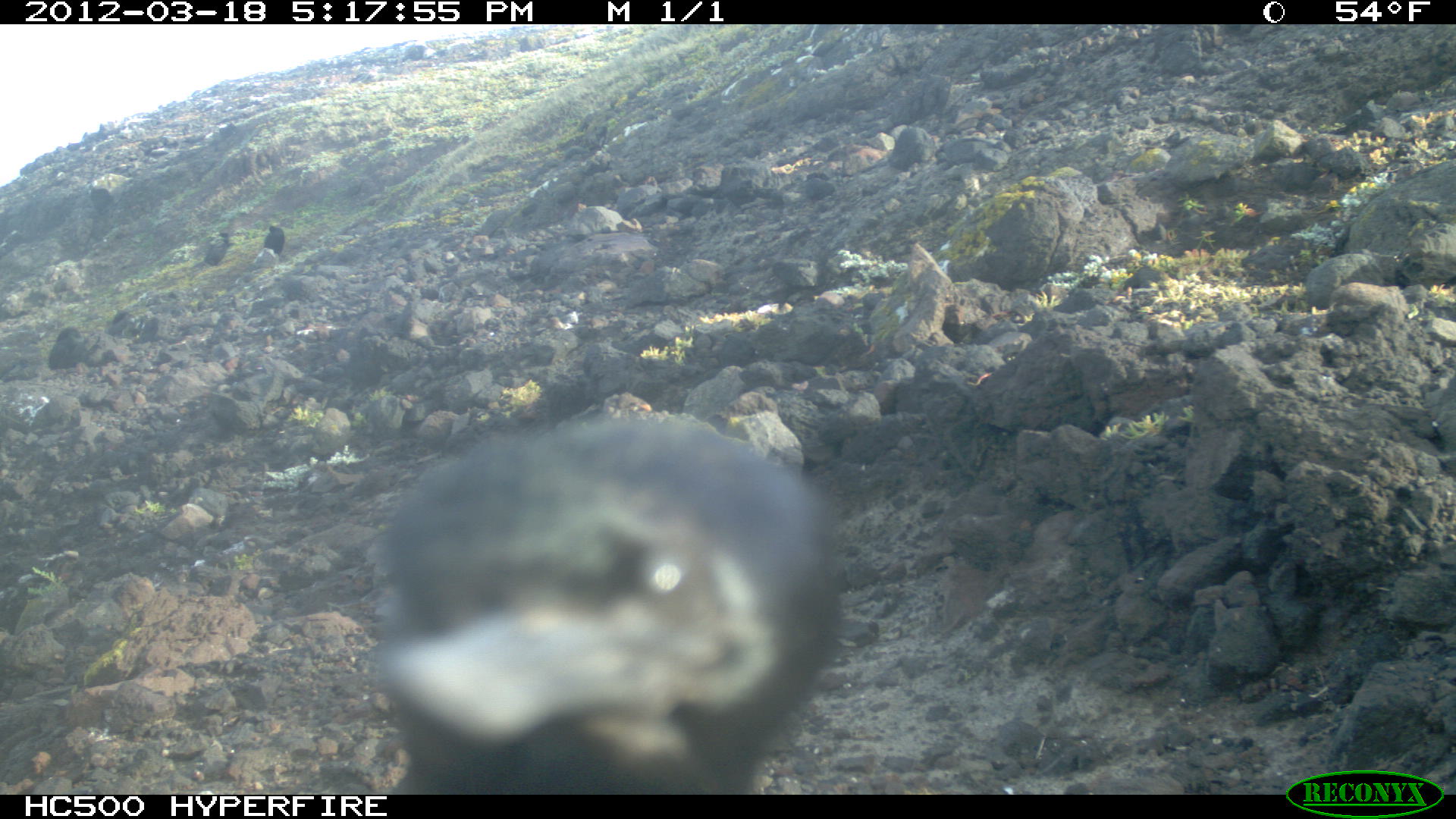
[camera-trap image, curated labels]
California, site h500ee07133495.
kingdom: Animalia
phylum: Chordata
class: Aves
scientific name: Aves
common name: bird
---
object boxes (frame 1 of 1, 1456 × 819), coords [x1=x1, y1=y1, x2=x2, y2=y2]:
bird: [x1=369, y1=417, x2=840, y2=795]; [x1=204, y1=231, x2=229, y2=265]; [x1=264, y1=225, x2=284, y2=255]